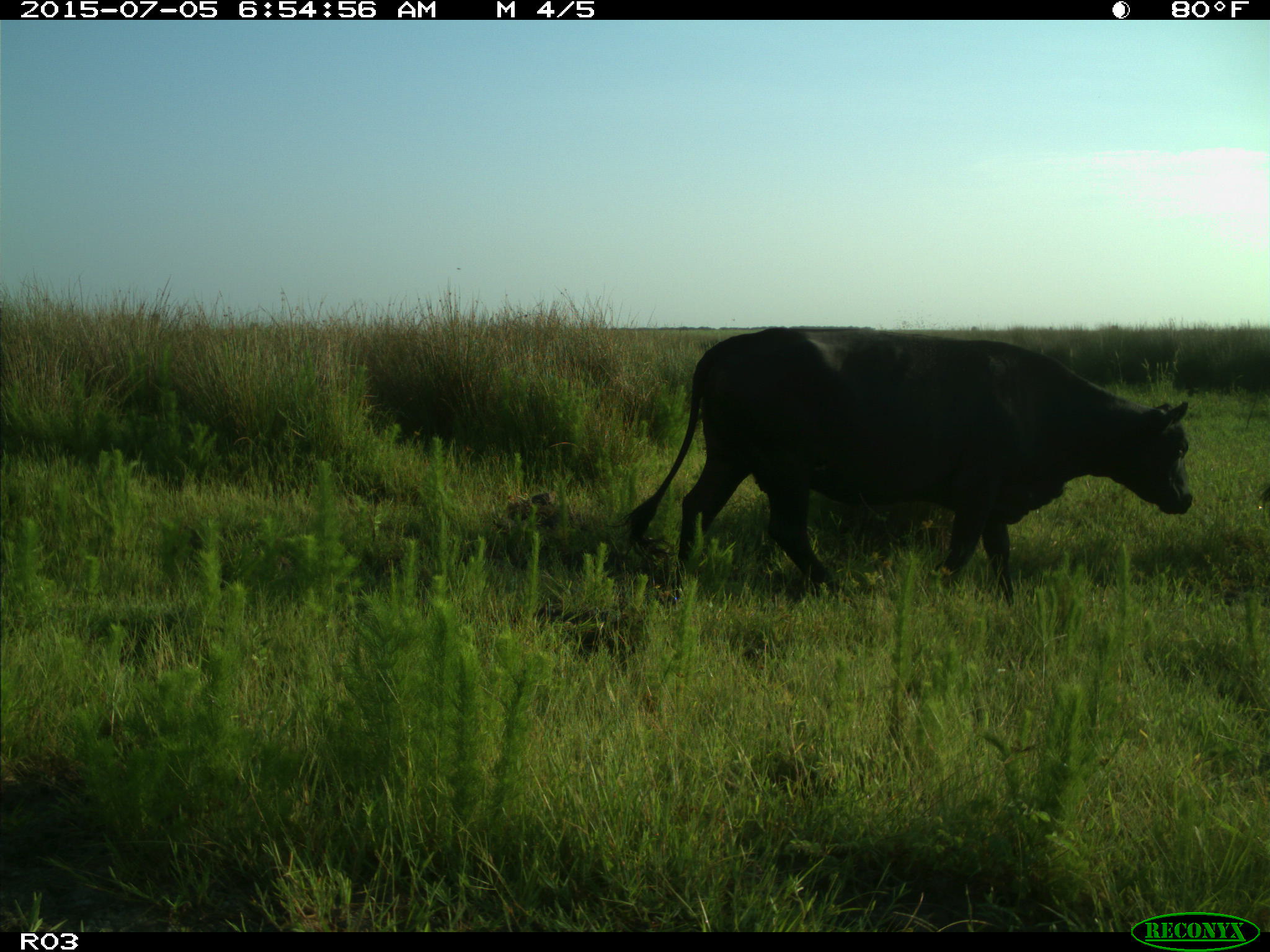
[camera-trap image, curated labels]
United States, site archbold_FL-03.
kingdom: Animalia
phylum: Chordata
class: Mammalia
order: Artiodactyla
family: Bovidae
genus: Bos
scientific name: Bos taurus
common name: domestic cow